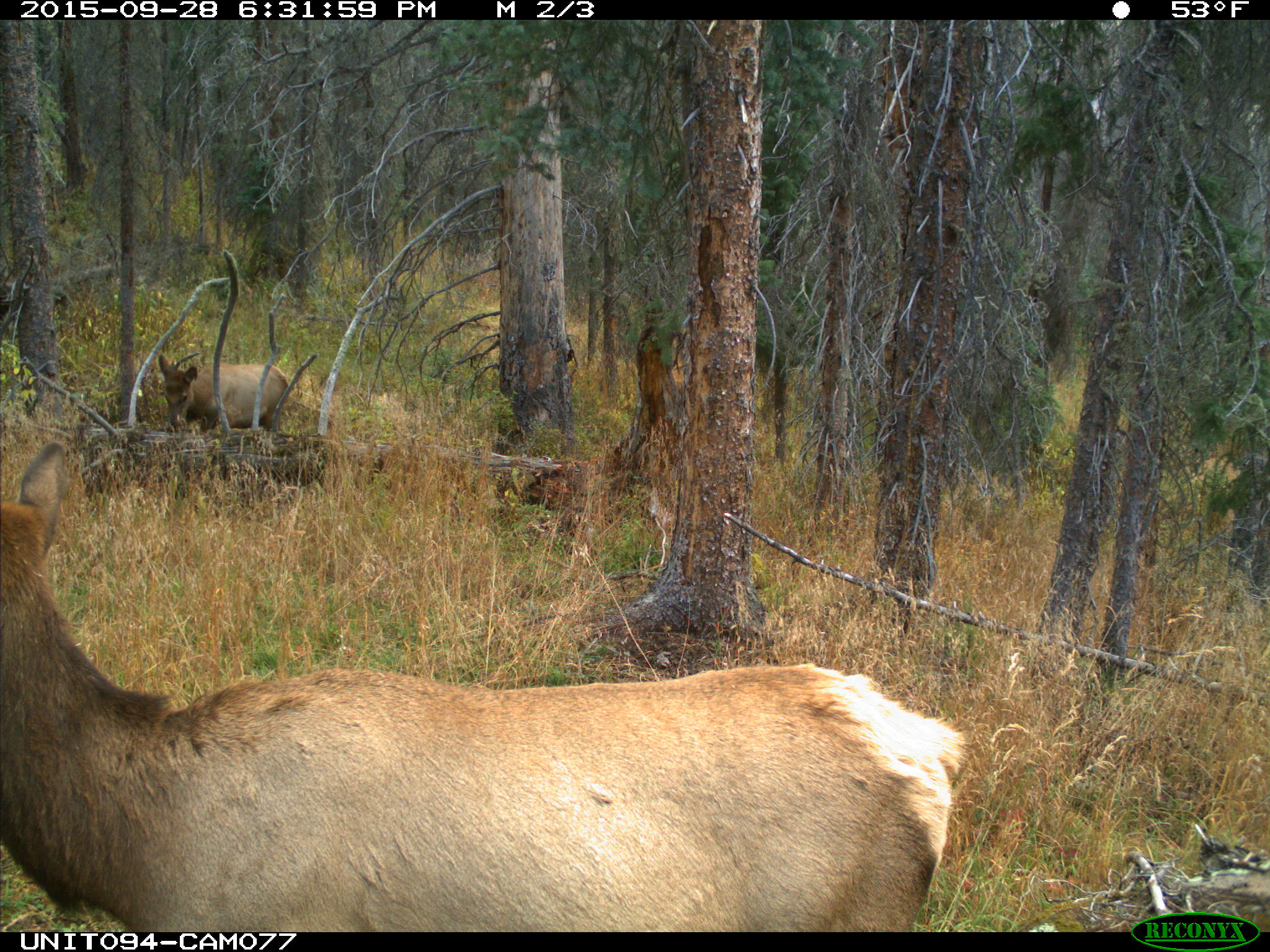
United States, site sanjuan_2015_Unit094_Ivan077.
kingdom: Animalia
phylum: Chordata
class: Mammalia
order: Artiodactyla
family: Cervidae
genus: Cervus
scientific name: Cervus elaphus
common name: red deer